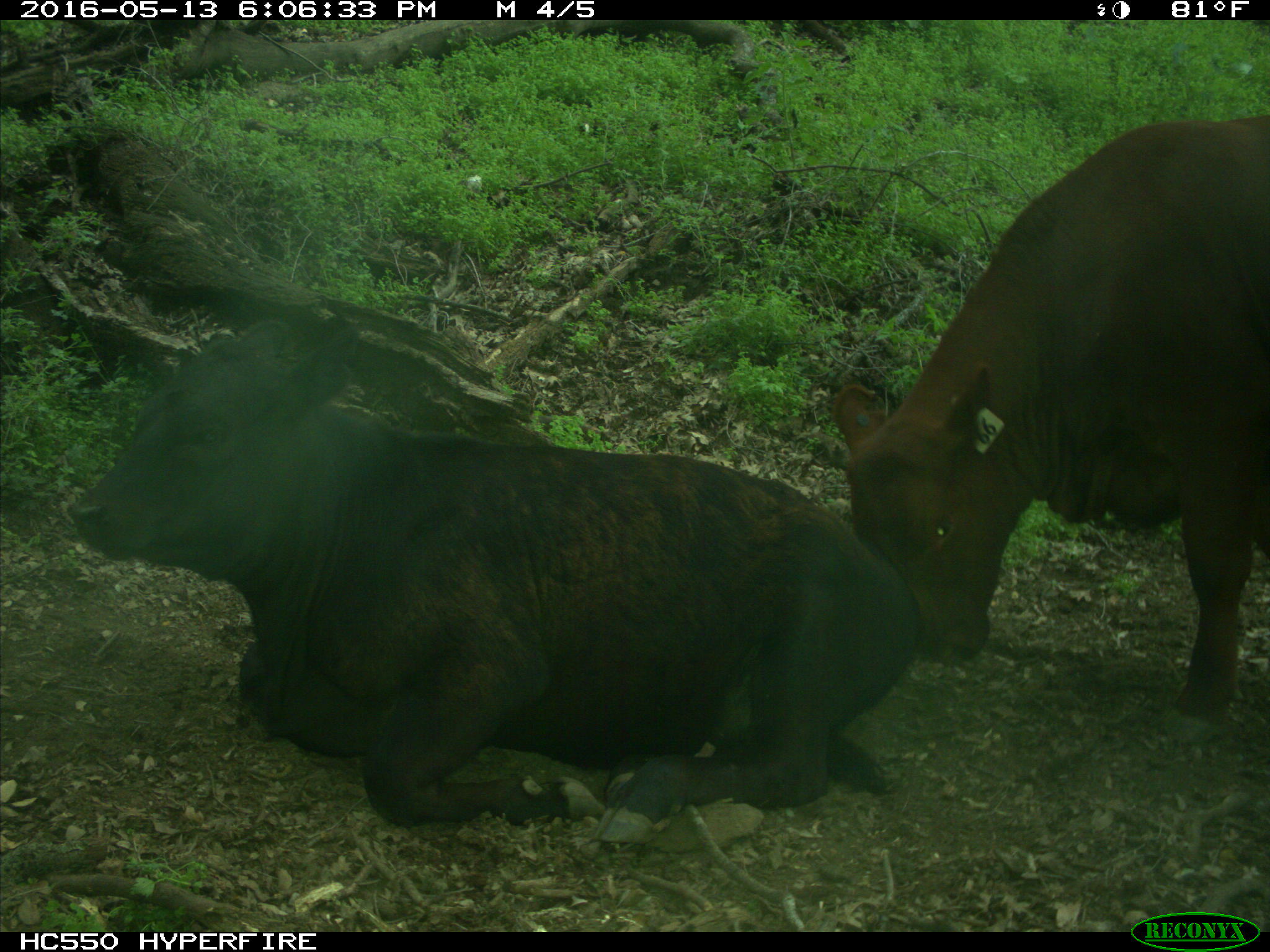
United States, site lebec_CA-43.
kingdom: Animalia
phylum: Chordata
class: Mammalia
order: Artiodactyla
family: Bovidae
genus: Bos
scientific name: Bos taurus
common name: domestic cow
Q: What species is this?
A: Bos taurus (domestic cow).